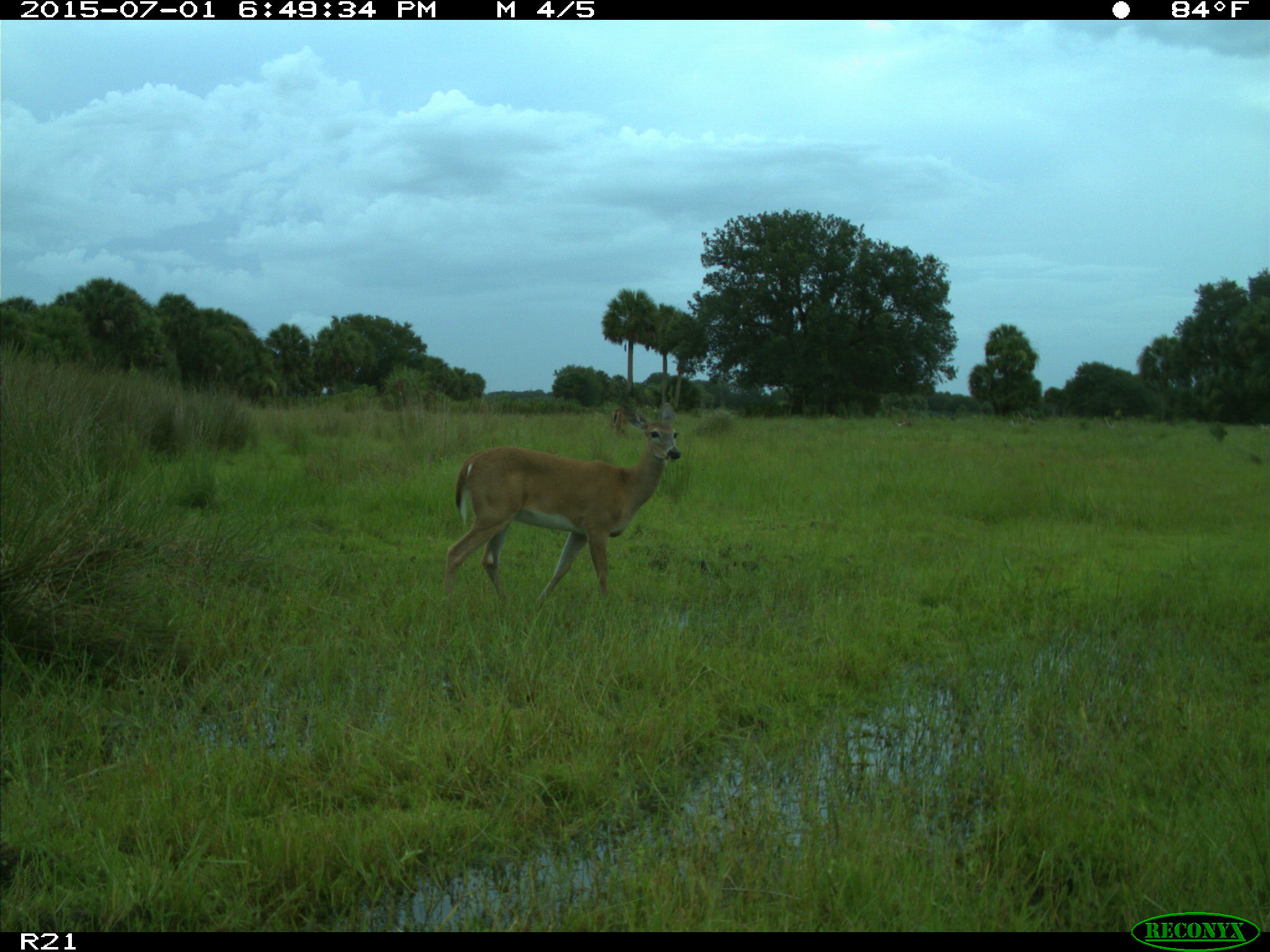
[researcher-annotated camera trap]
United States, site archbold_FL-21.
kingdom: Animalia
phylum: Chordata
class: Mammalia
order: Artiodactyla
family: Cervidae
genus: Odocoileus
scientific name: Odocoileus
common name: deer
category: unidentified deer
Unidentified deer (deer) (Odocoileus).